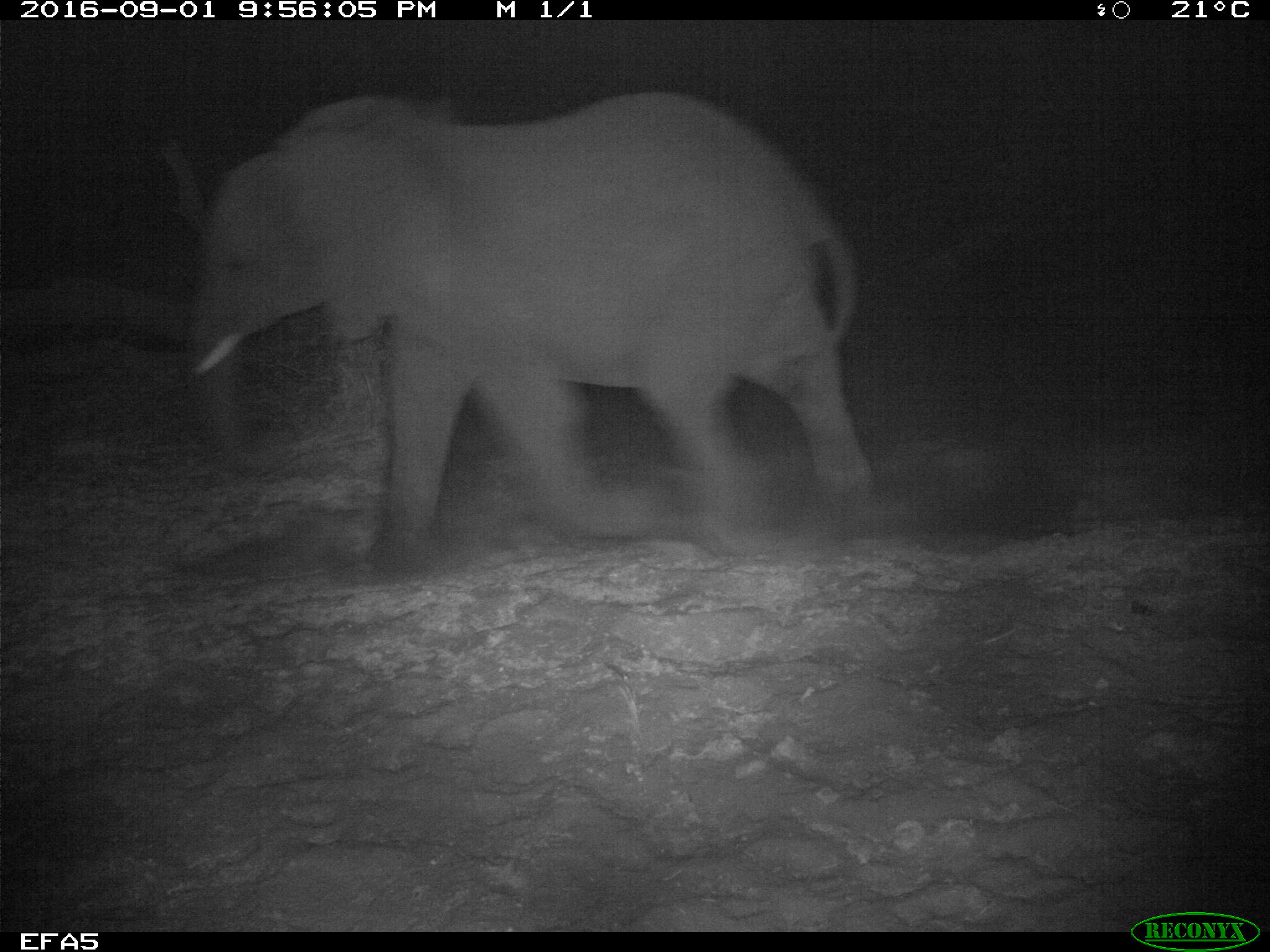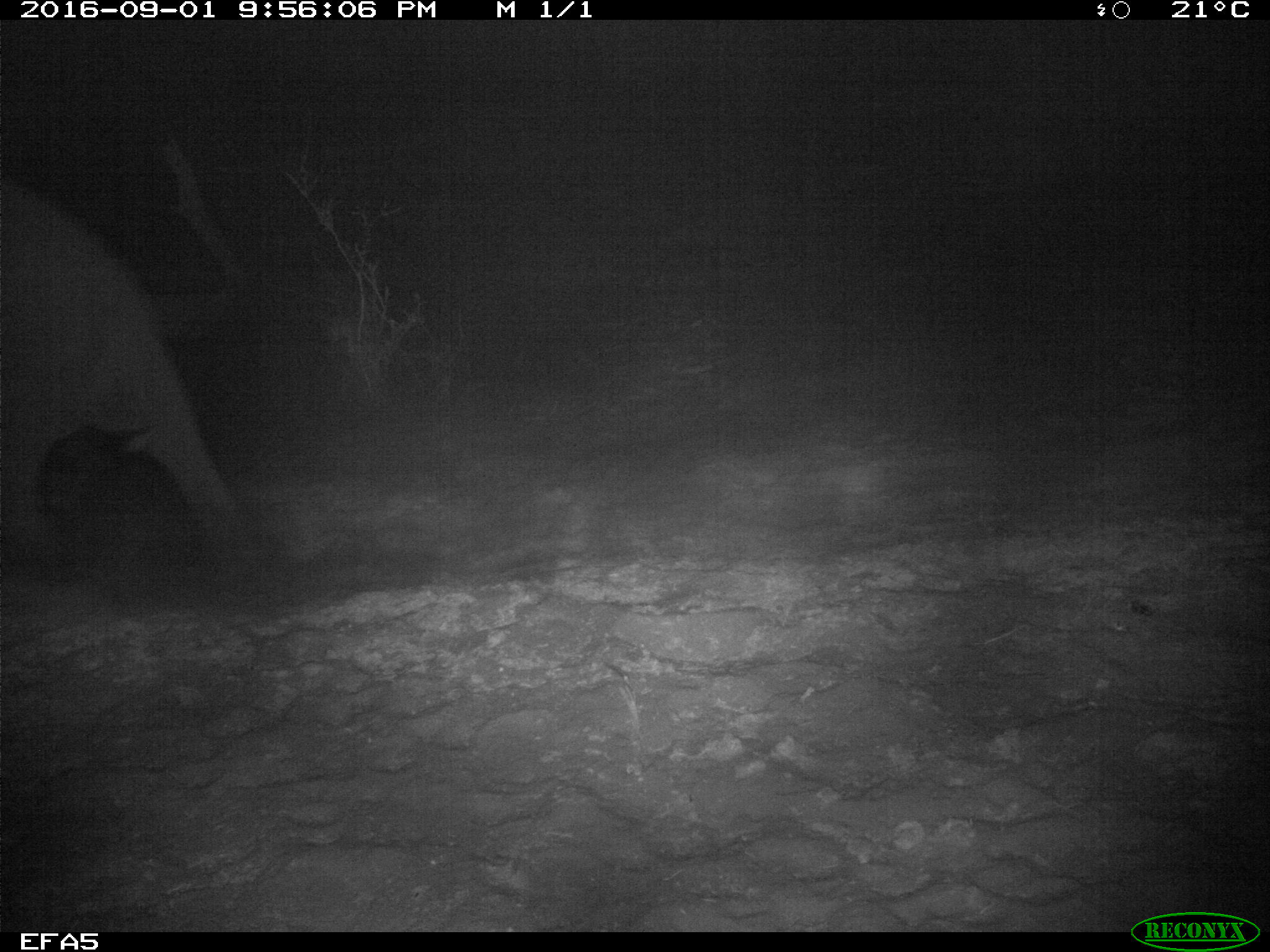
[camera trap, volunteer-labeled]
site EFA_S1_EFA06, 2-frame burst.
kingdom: Animalia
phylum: Chordata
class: Mammalia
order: Proboscidea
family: Elephantidae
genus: Loxodonta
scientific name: Loxodonta africana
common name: african bush elephant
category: elephant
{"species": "elephant (african bush elephant) (Loxodonta africana)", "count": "1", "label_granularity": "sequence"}